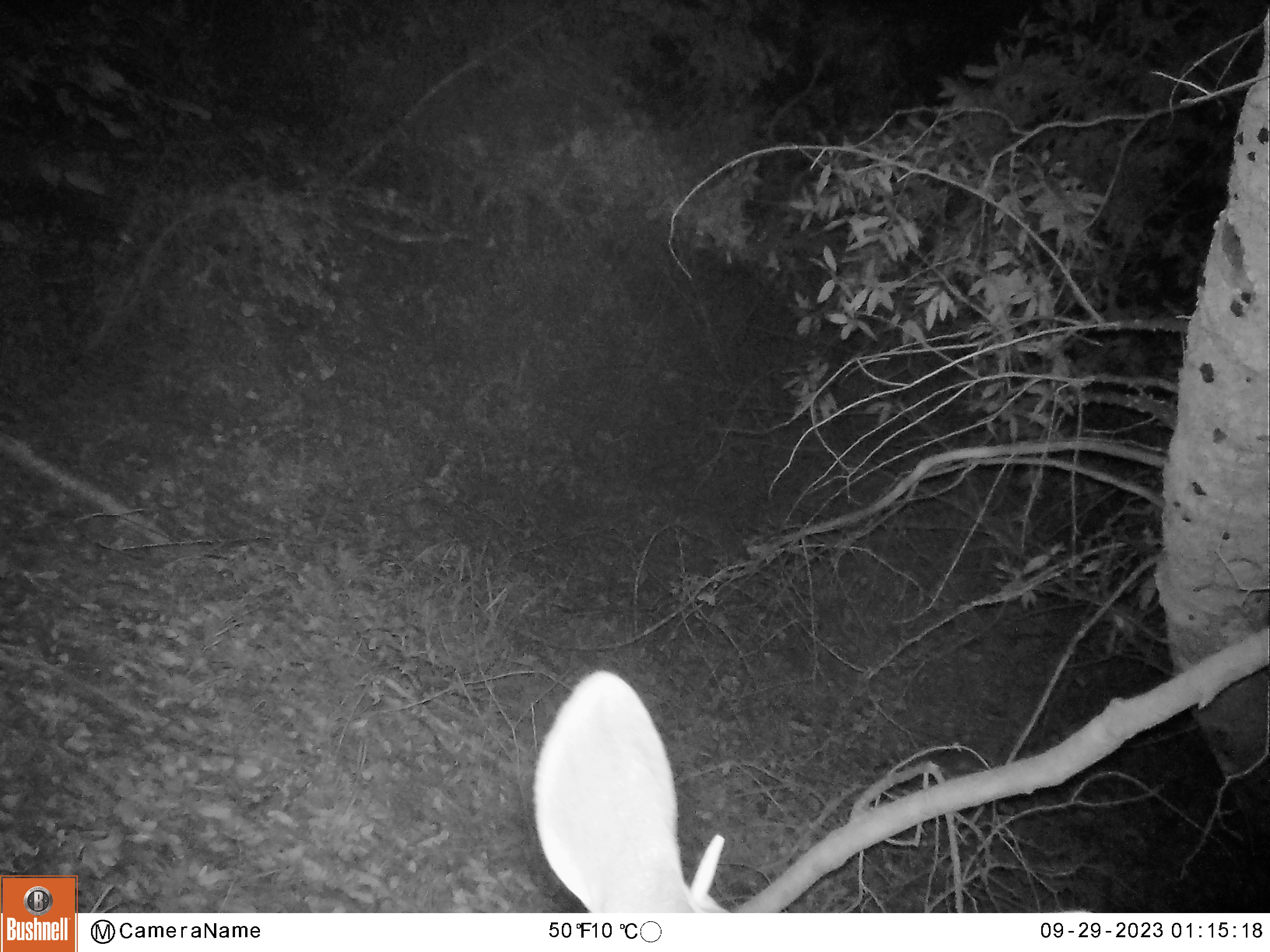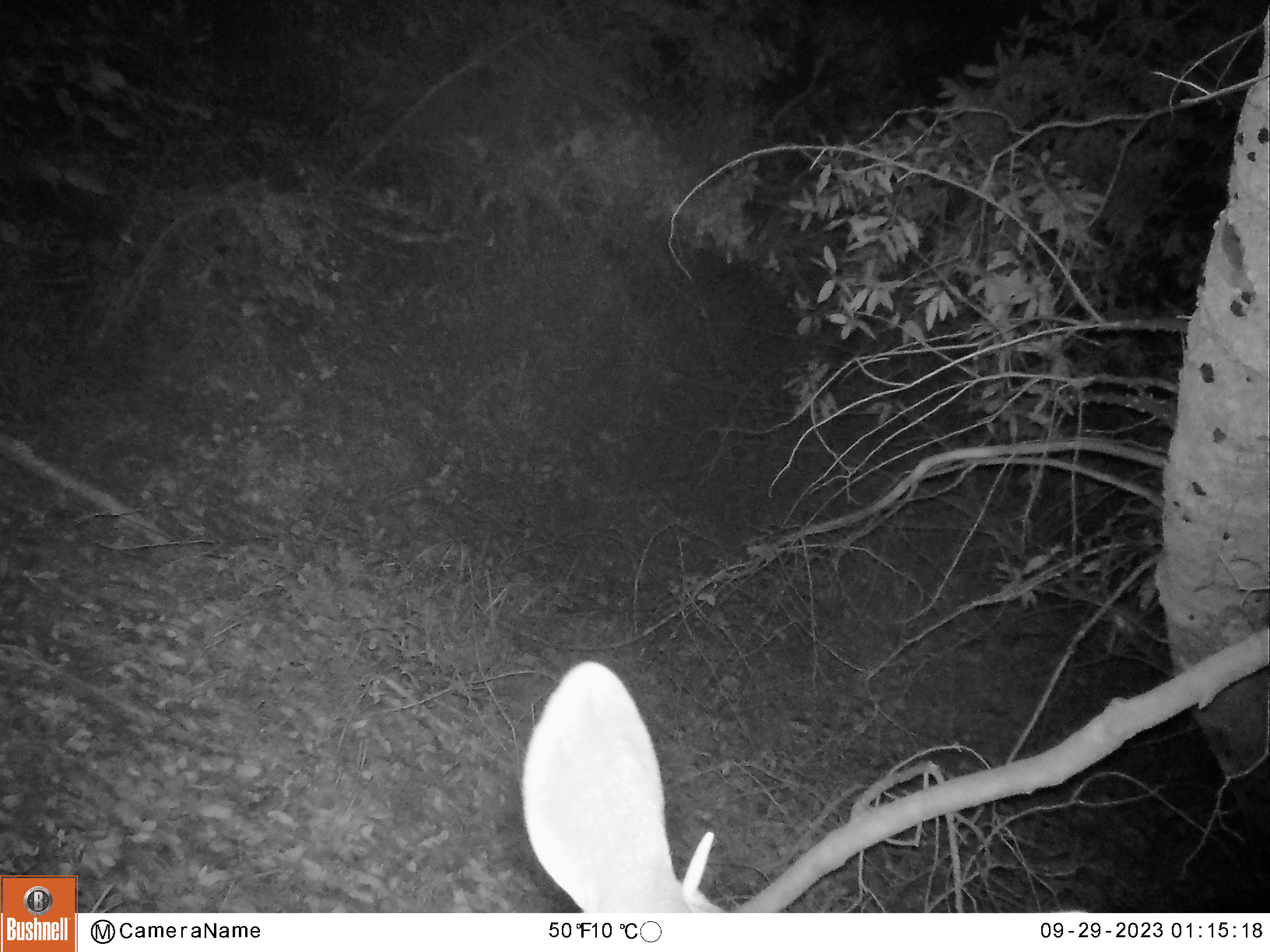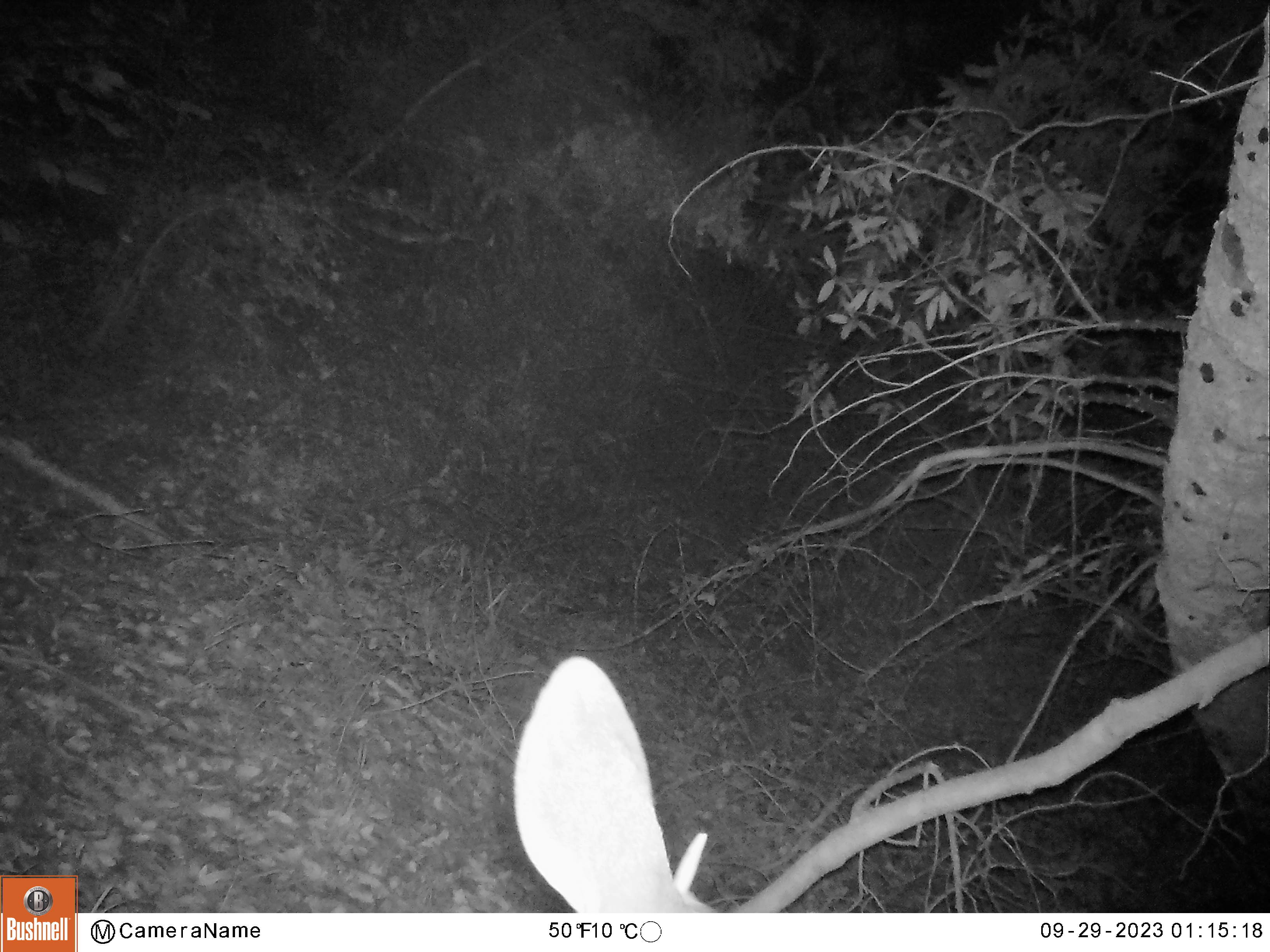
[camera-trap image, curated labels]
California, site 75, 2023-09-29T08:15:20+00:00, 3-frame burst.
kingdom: Animalia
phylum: Chordata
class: Mammalia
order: Artiodactyla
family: Cervidae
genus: Odocoileus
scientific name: Odocoileus hemionus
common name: mule deer